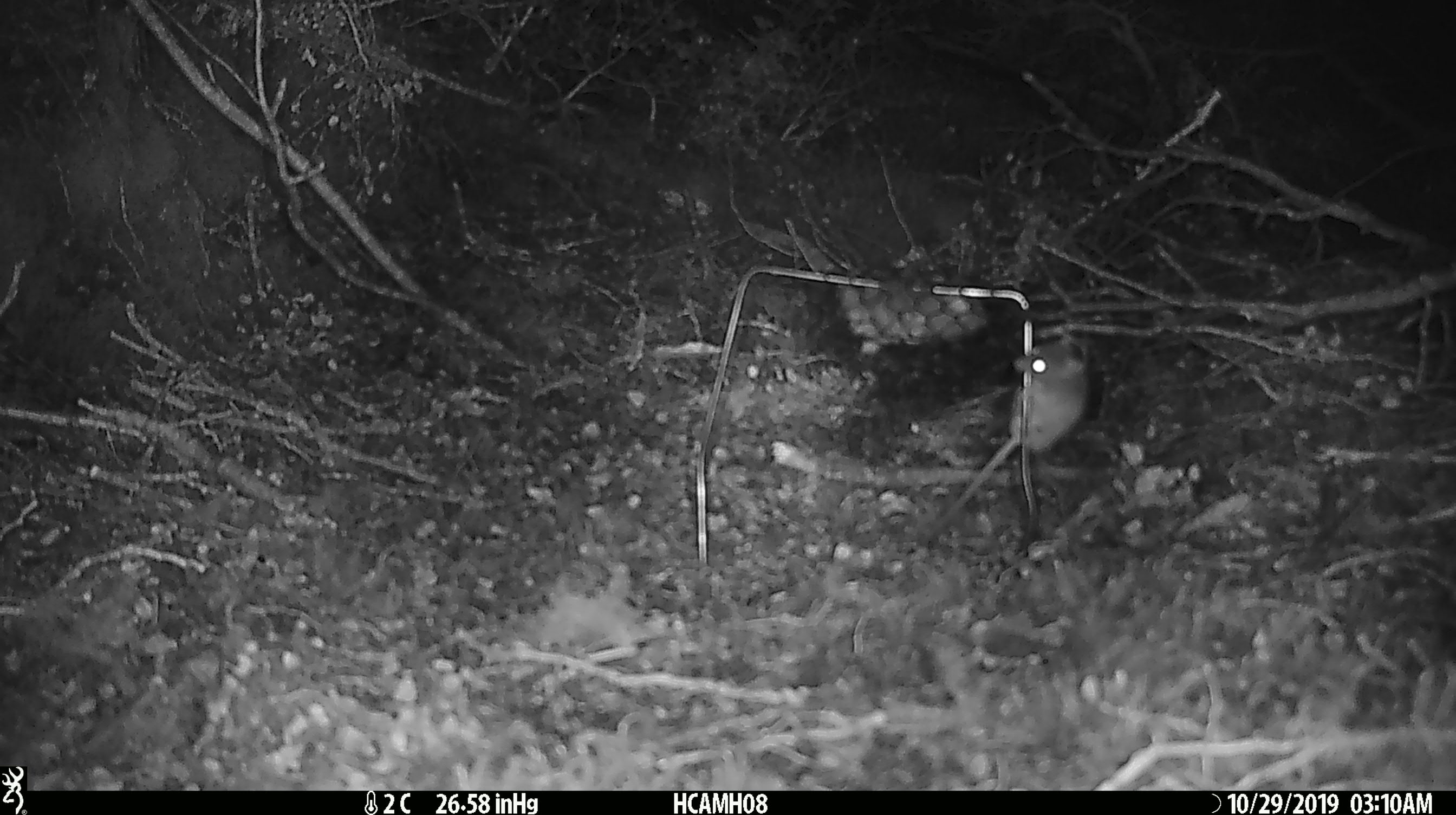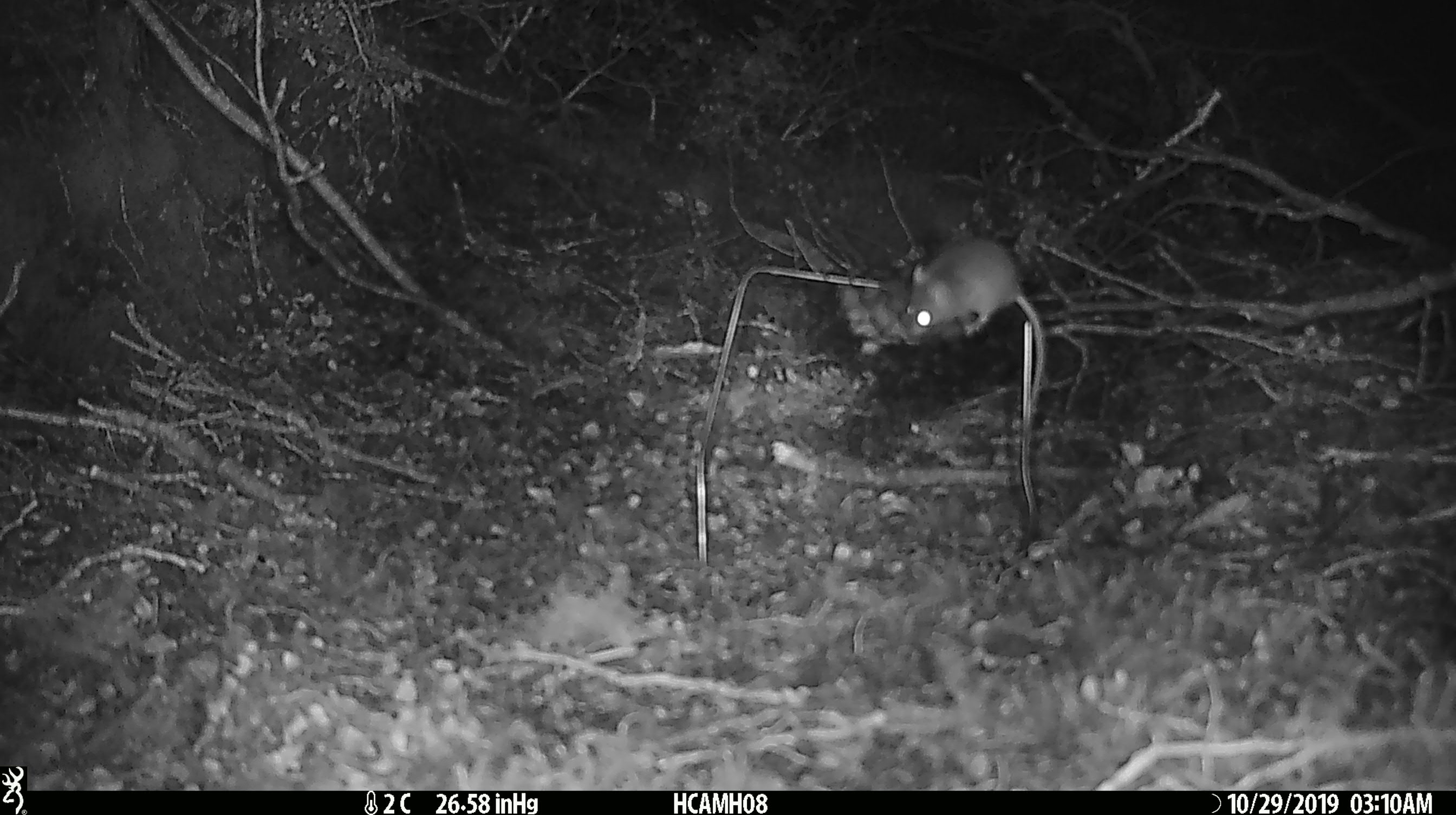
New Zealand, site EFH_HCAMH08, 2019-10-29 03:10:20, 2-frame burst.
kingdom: Animalia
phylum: Chordata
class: Mammalia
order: Rodentia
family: Muridae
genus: Mus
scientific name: Mus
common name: mouse